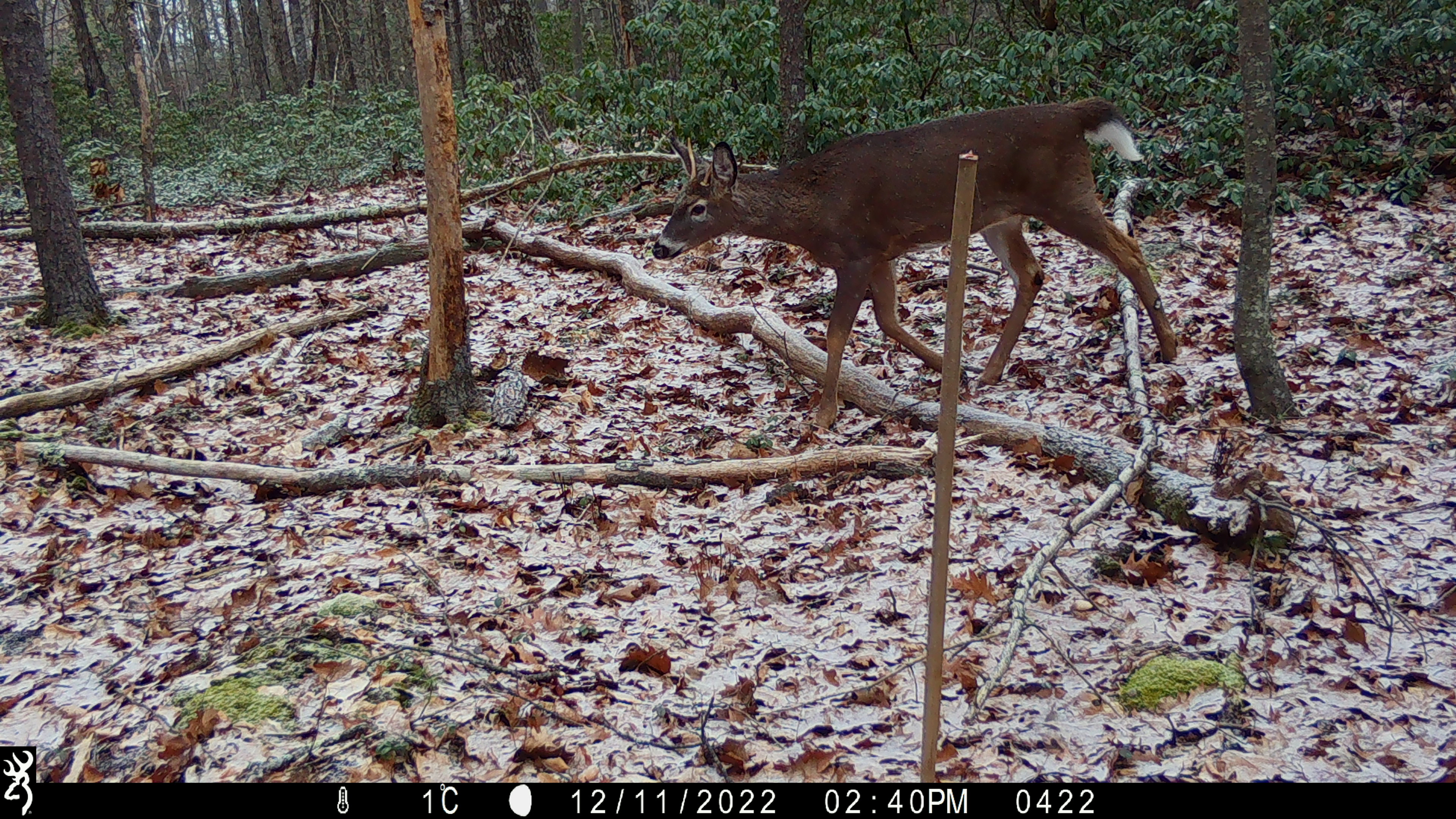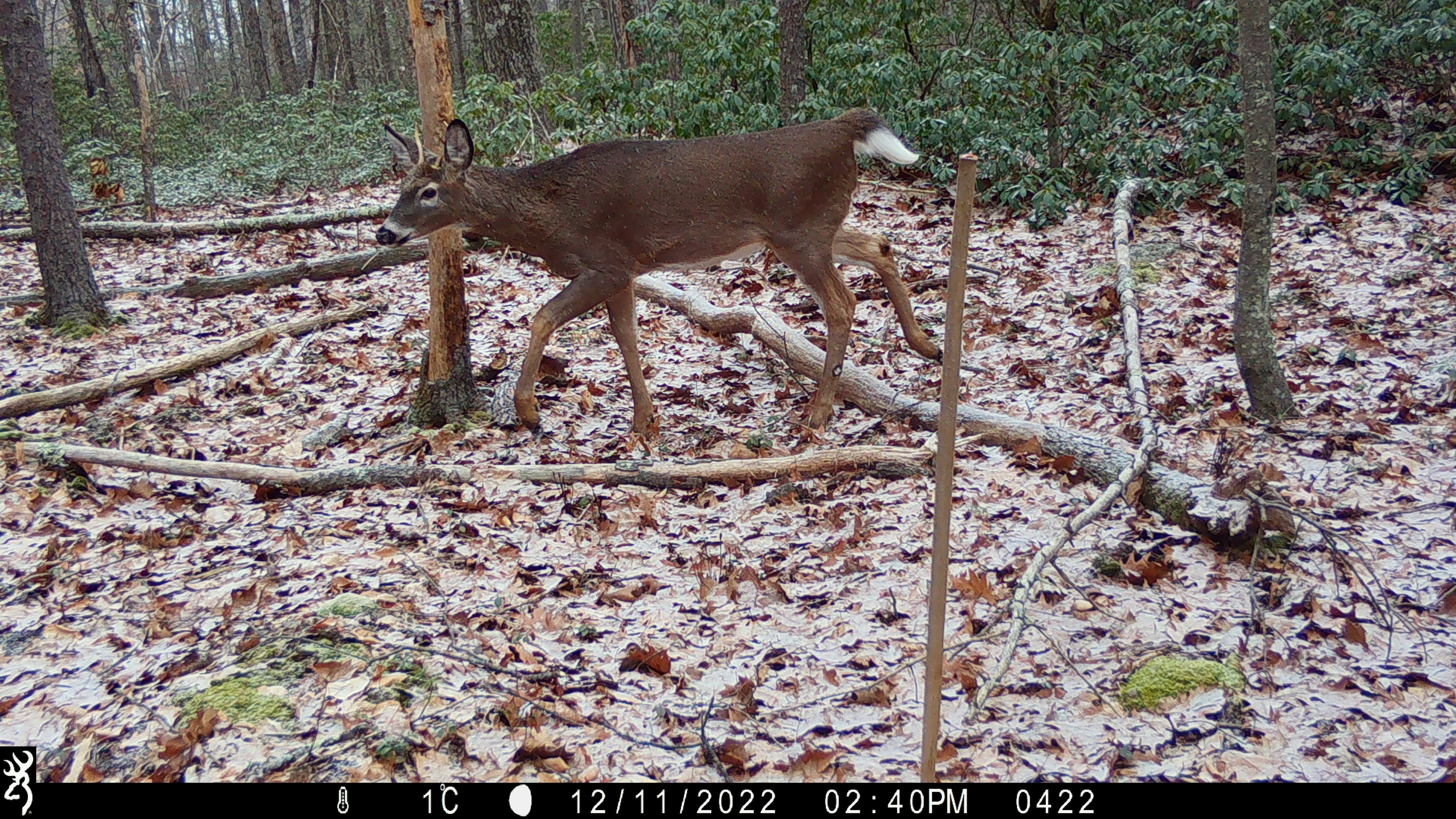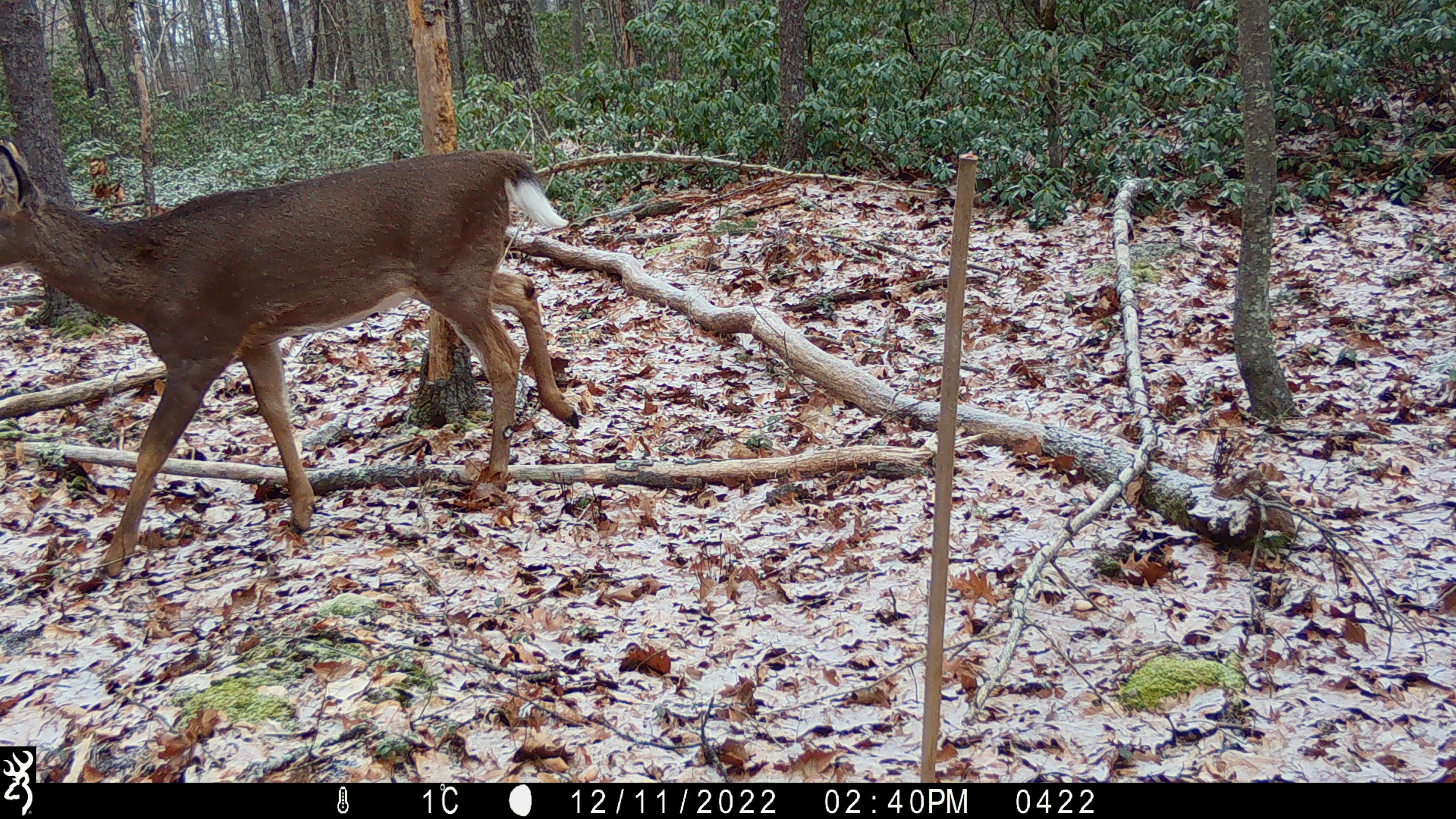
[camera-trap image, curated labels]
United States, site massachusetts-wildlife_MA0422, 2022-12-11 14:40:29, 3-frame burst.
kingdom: Animalia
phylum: Chordata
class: Mammalia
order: Artiodactyla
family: Cervidae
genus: Odocoileus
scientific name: Odocoileus virginianus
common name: white-tailed deer